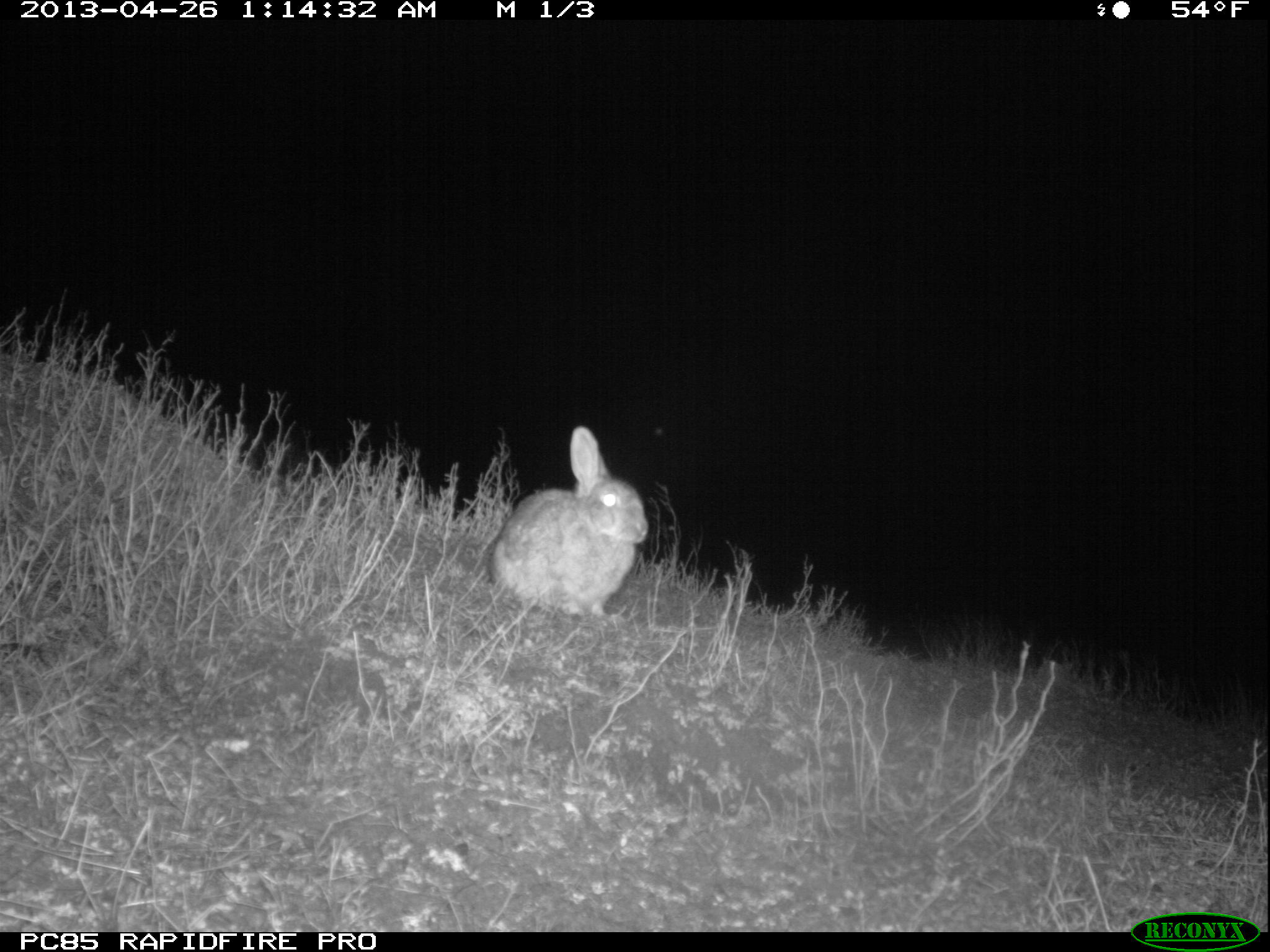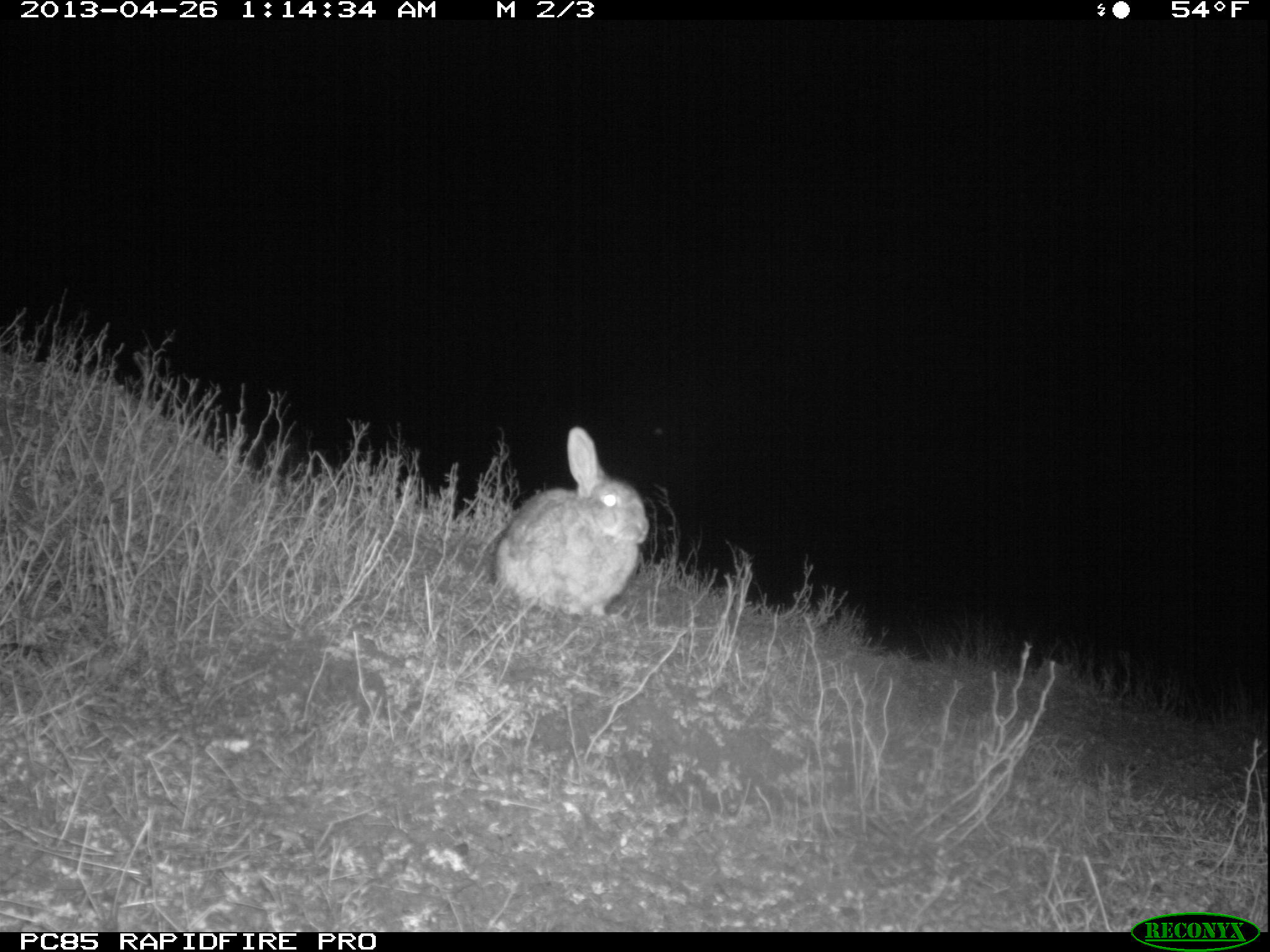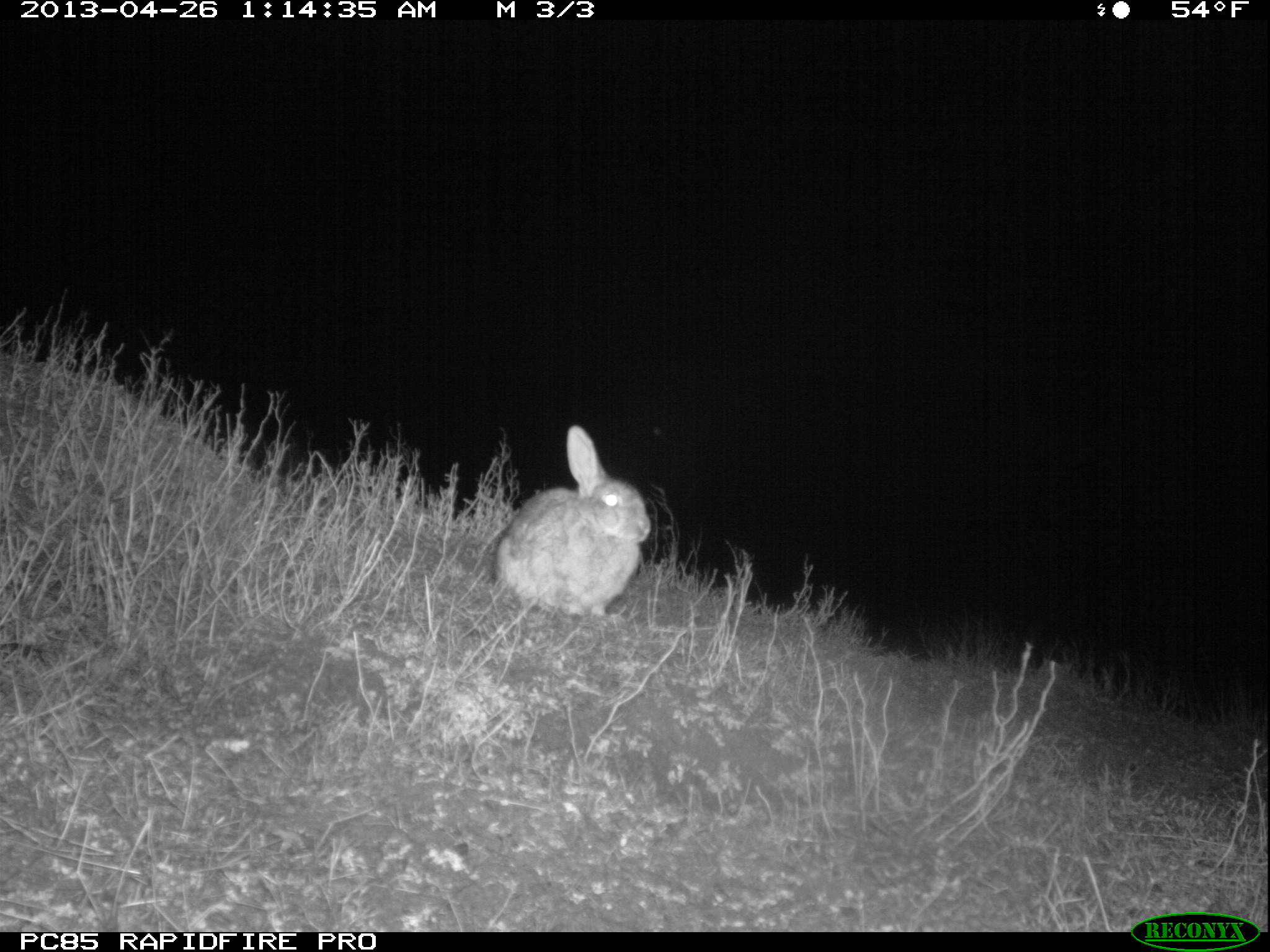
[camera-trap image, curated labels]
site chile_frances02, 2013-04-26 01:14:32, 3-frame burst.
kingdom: Animalia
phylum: Chordata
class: Mammalia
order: Lagomorpha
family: Leporidae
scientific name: Leporidae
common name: rabbits and hares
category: rabbit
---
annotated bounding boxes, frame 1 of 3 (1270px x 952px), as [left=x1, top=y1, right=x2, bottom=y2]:
rabbit: [left=484, top=428, right=645, bottom=618]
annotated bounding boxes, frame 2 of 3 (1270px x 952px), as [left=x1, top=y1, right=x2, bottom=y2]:
rabbit: [left=484, top=426, right=646, bottom=616]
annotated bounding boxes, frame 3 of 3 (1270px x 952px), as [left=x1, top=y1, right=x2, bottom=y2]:
rabbit: [left=486, top=425, right=648, bottom=617]